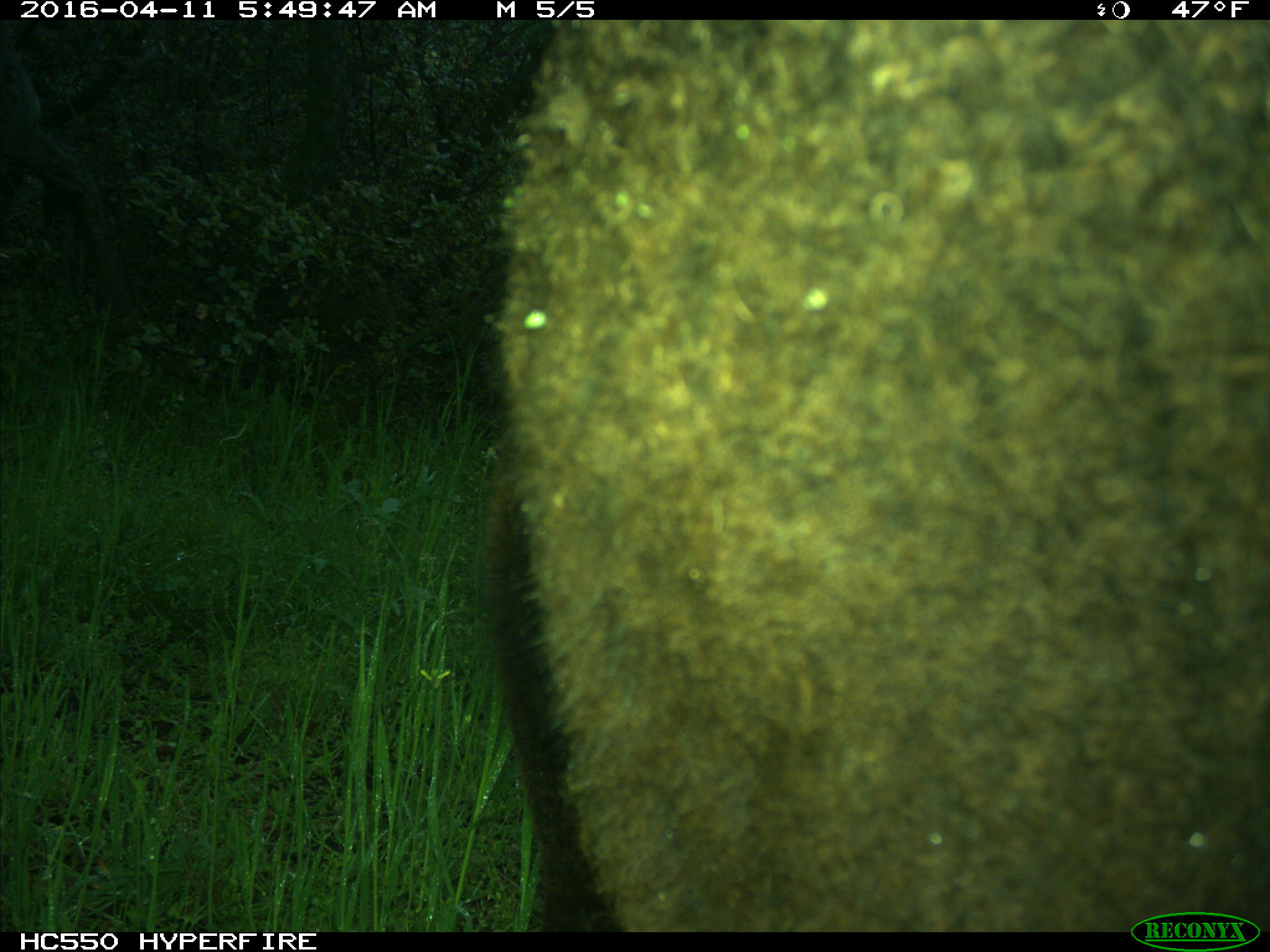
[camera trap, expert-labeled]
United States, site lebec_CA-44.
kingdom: Animalia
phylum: Chordata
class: Mammalia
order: Artiodactyla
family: Bovidae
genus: Bos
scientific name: Bos taurus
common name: domestic cow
Bos taurus (domestic cow).